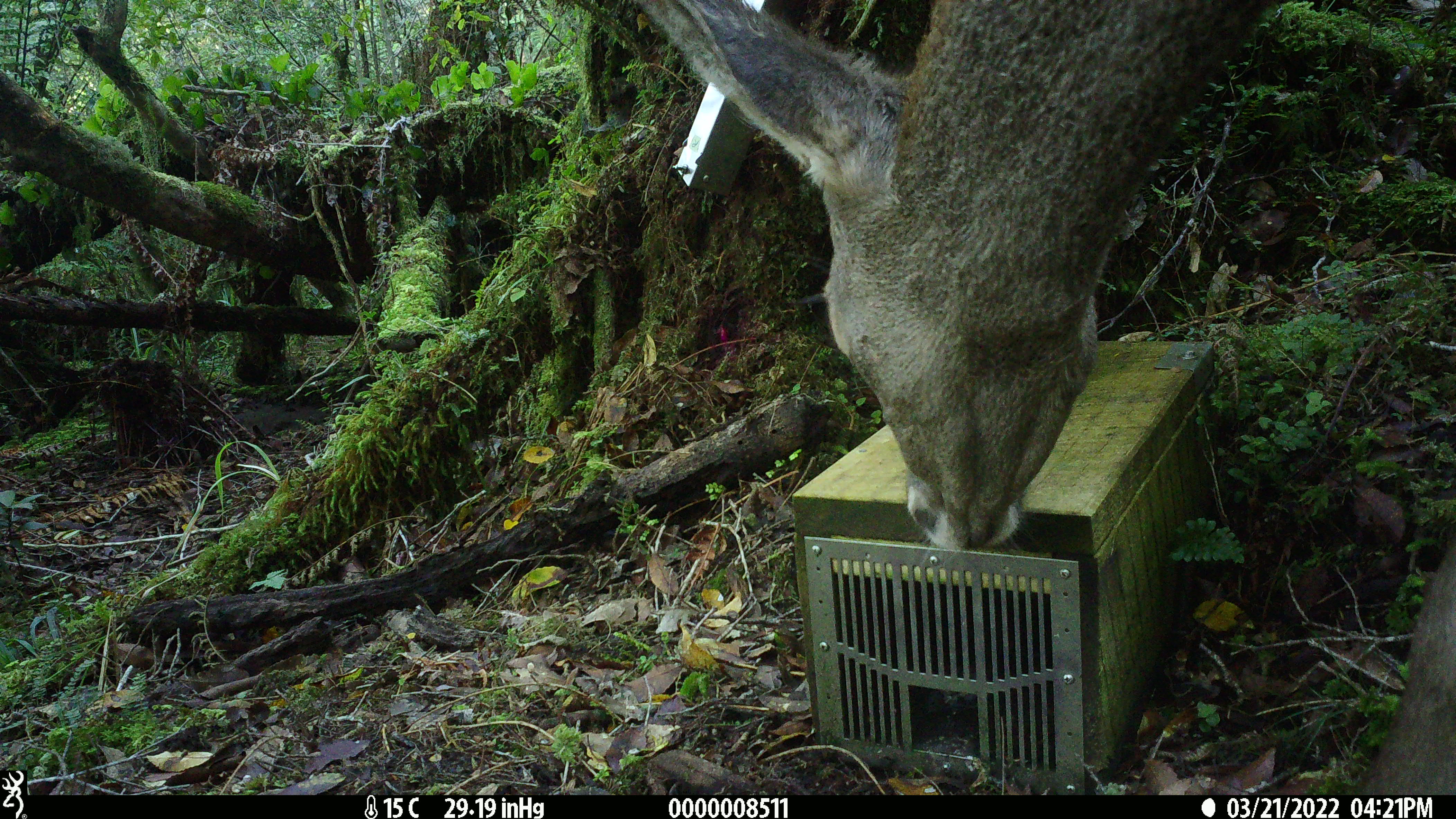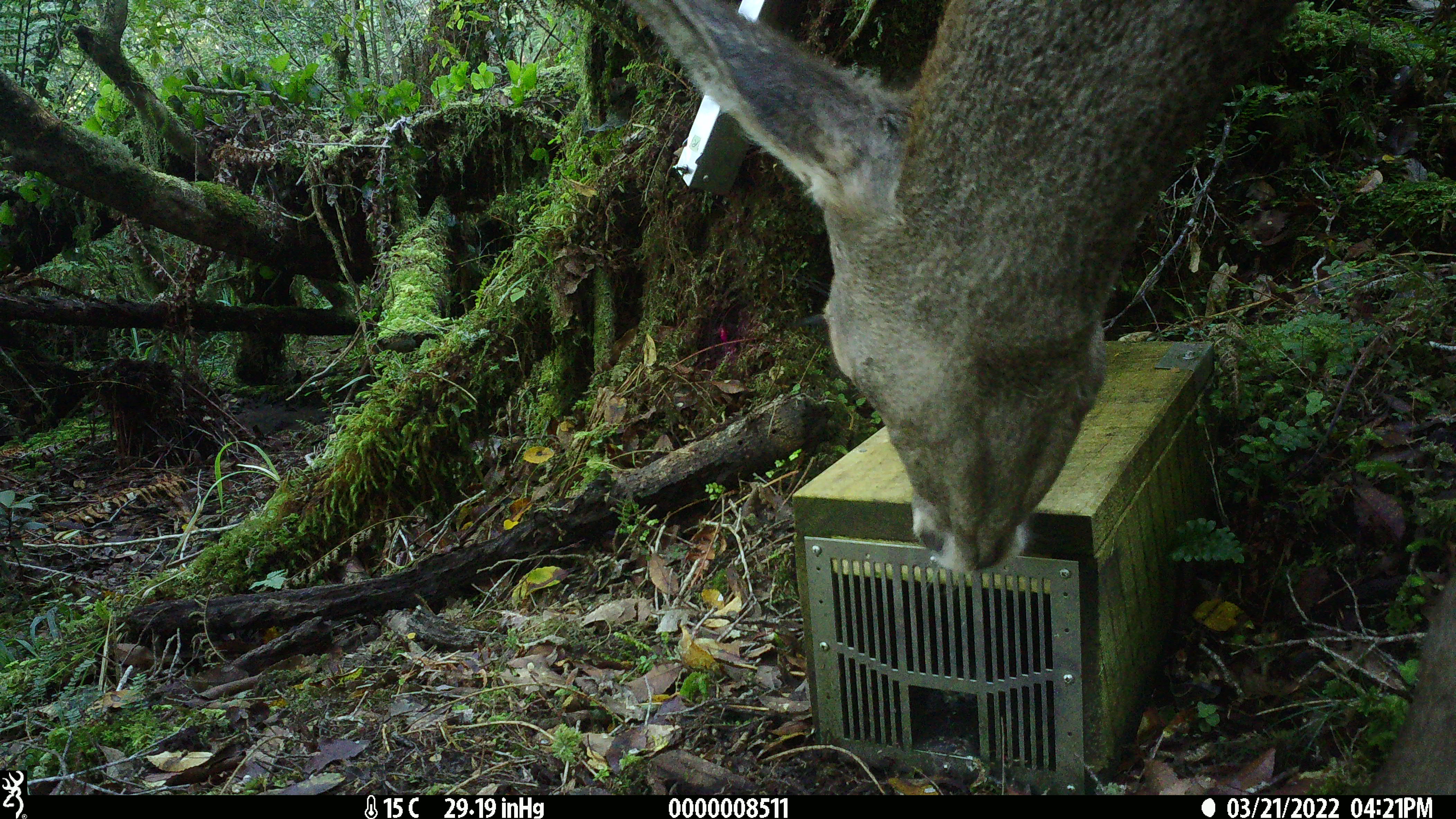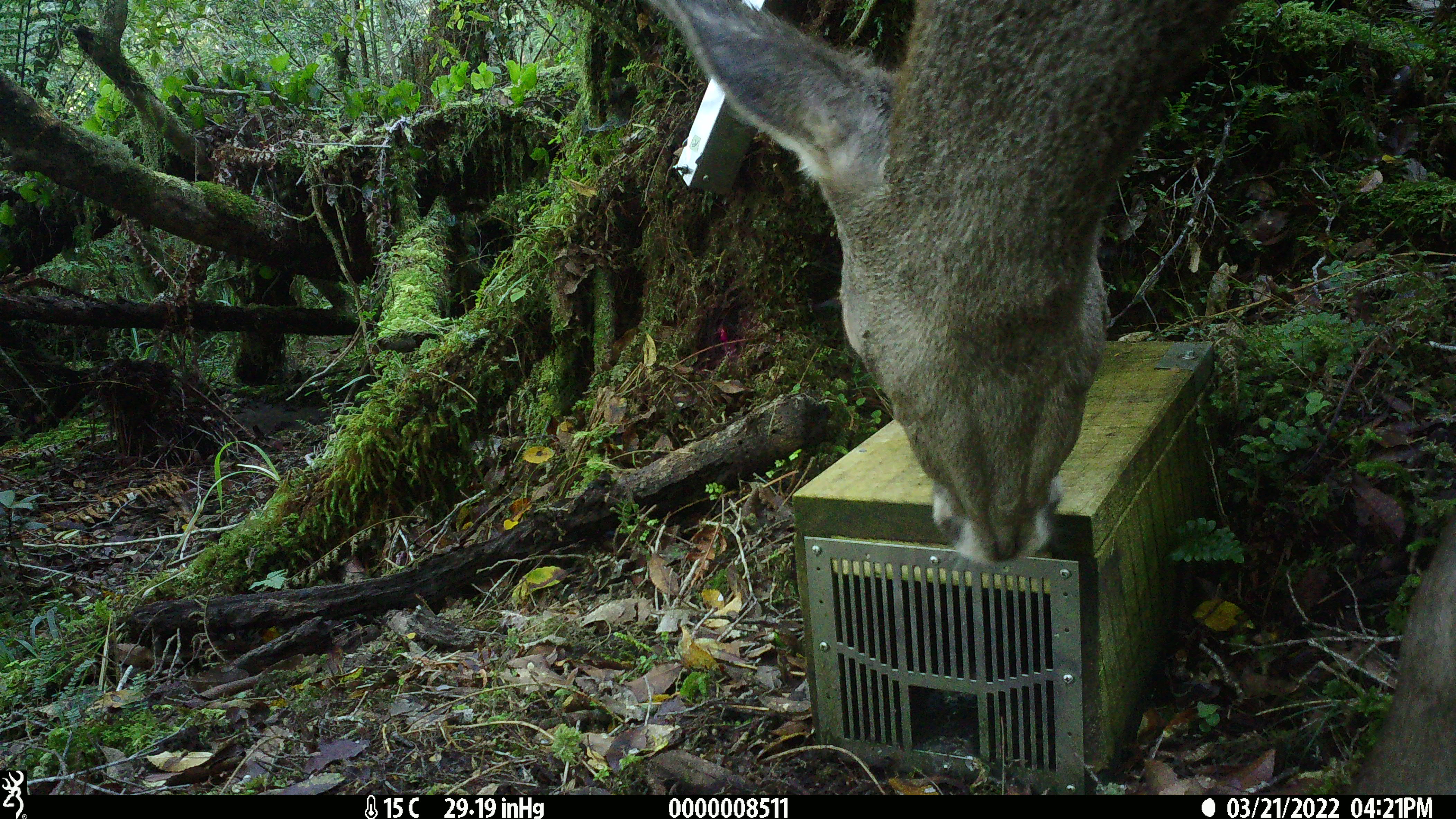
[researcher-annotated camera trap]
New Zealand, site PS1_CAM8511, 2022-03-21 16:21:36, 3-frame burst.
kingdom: Animalia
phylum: Chordata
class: Mammalia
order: Artiodactyla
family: Cervidae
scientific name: Cervidae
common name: deer